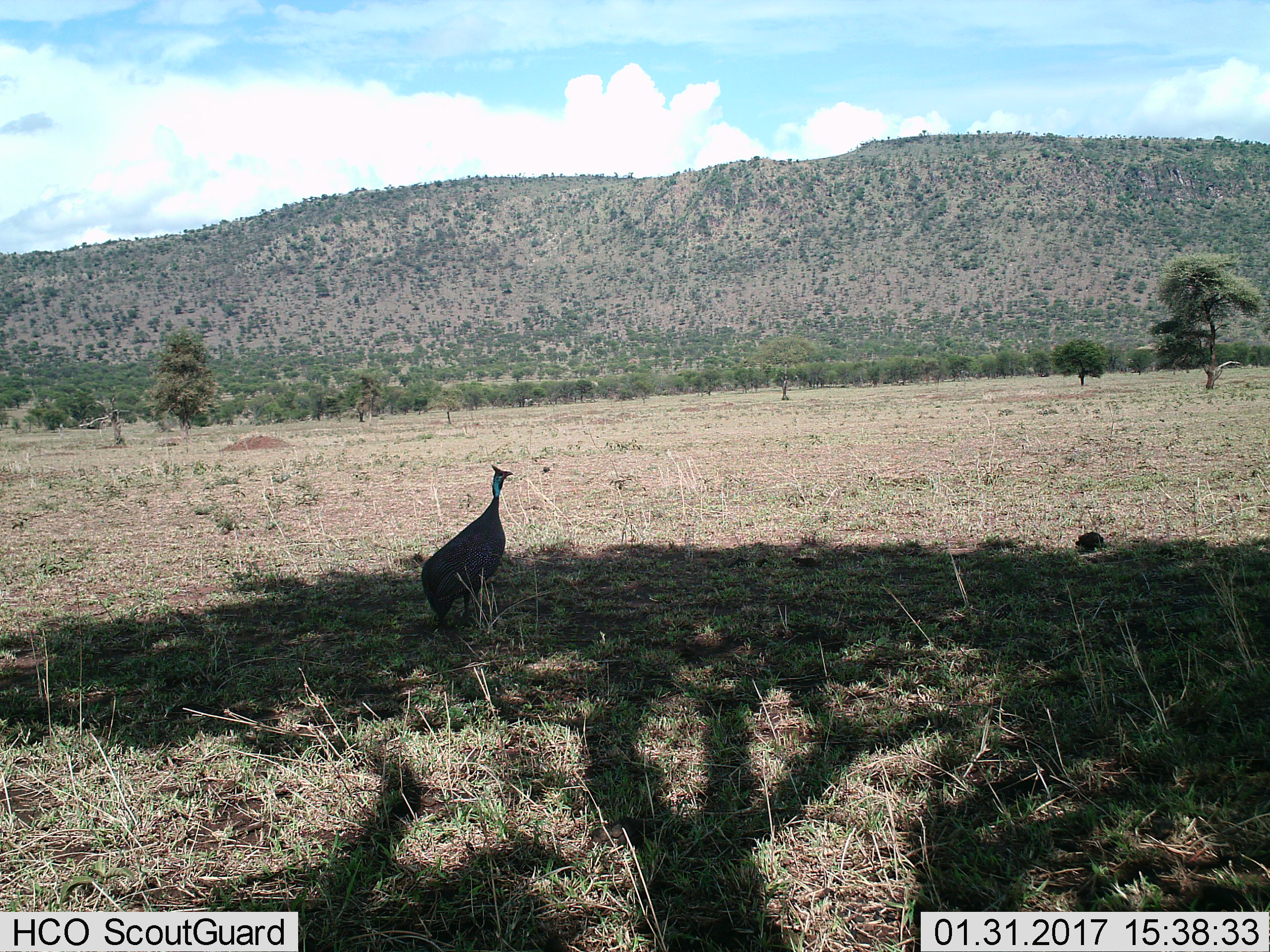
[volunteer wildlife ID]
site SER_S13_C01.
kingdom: Animalia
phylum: Chordata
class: Aves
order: Galliformes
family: Numididae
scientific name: Numididae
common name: guineafowl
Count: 1.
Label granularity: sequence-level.